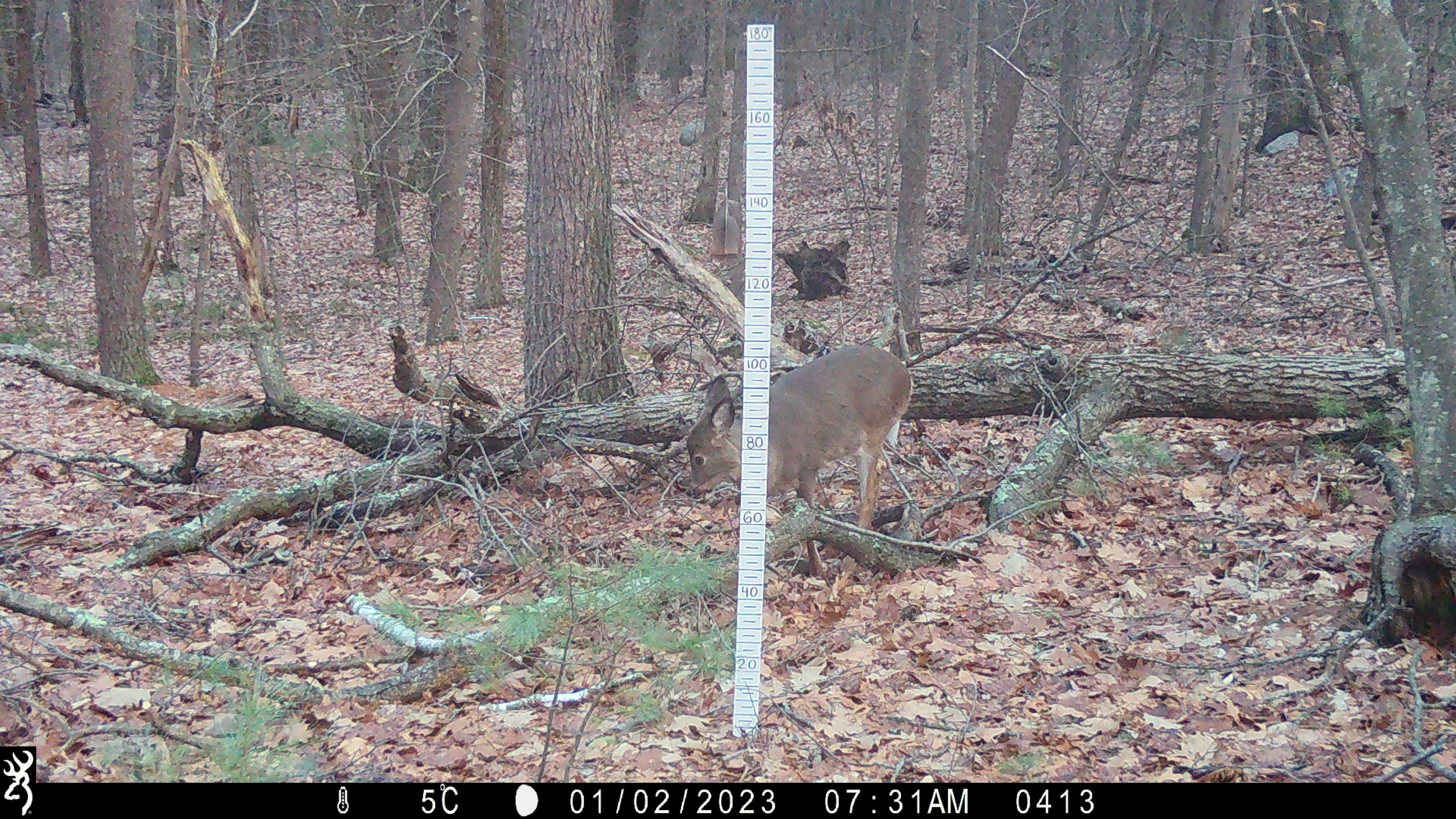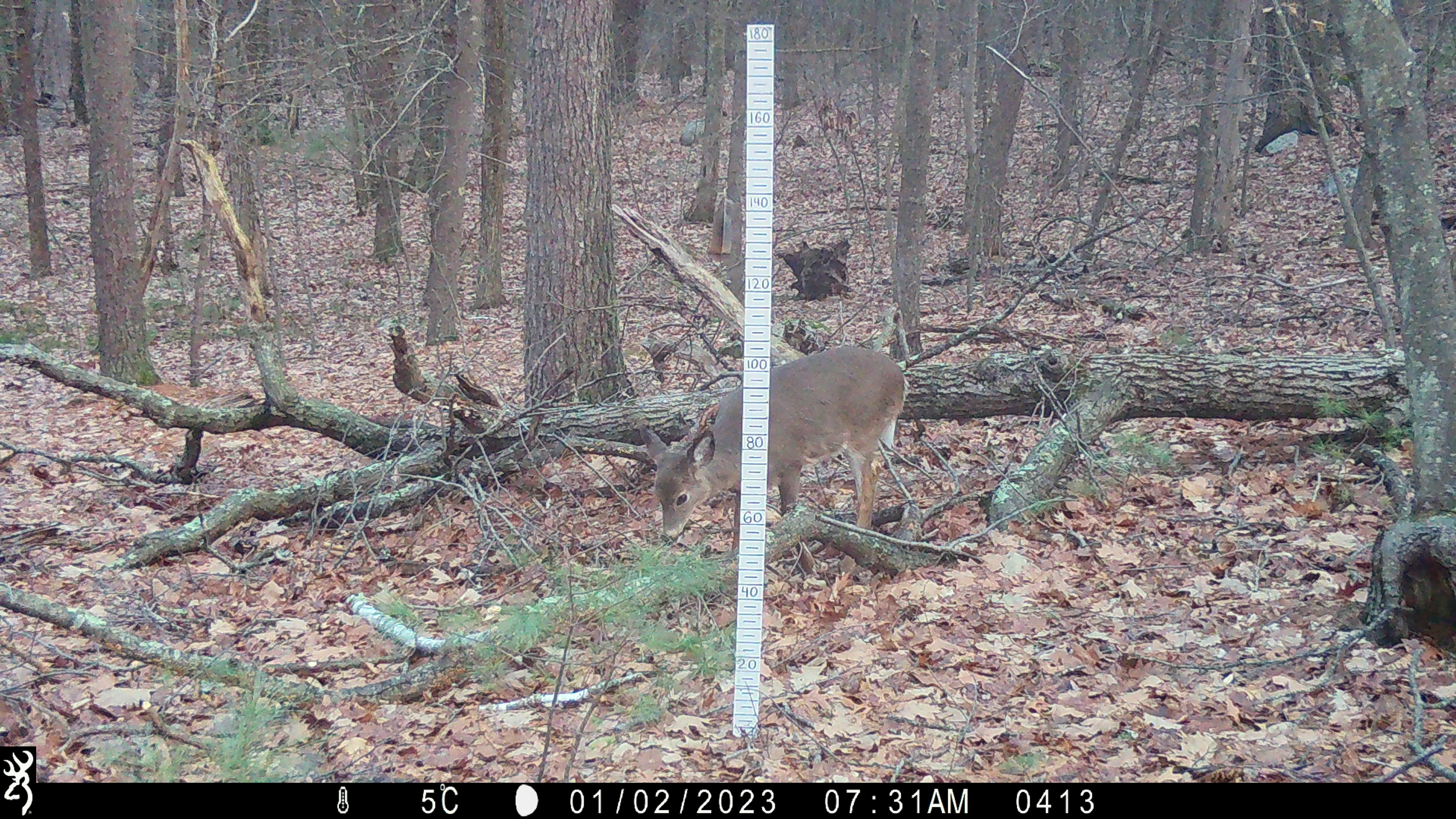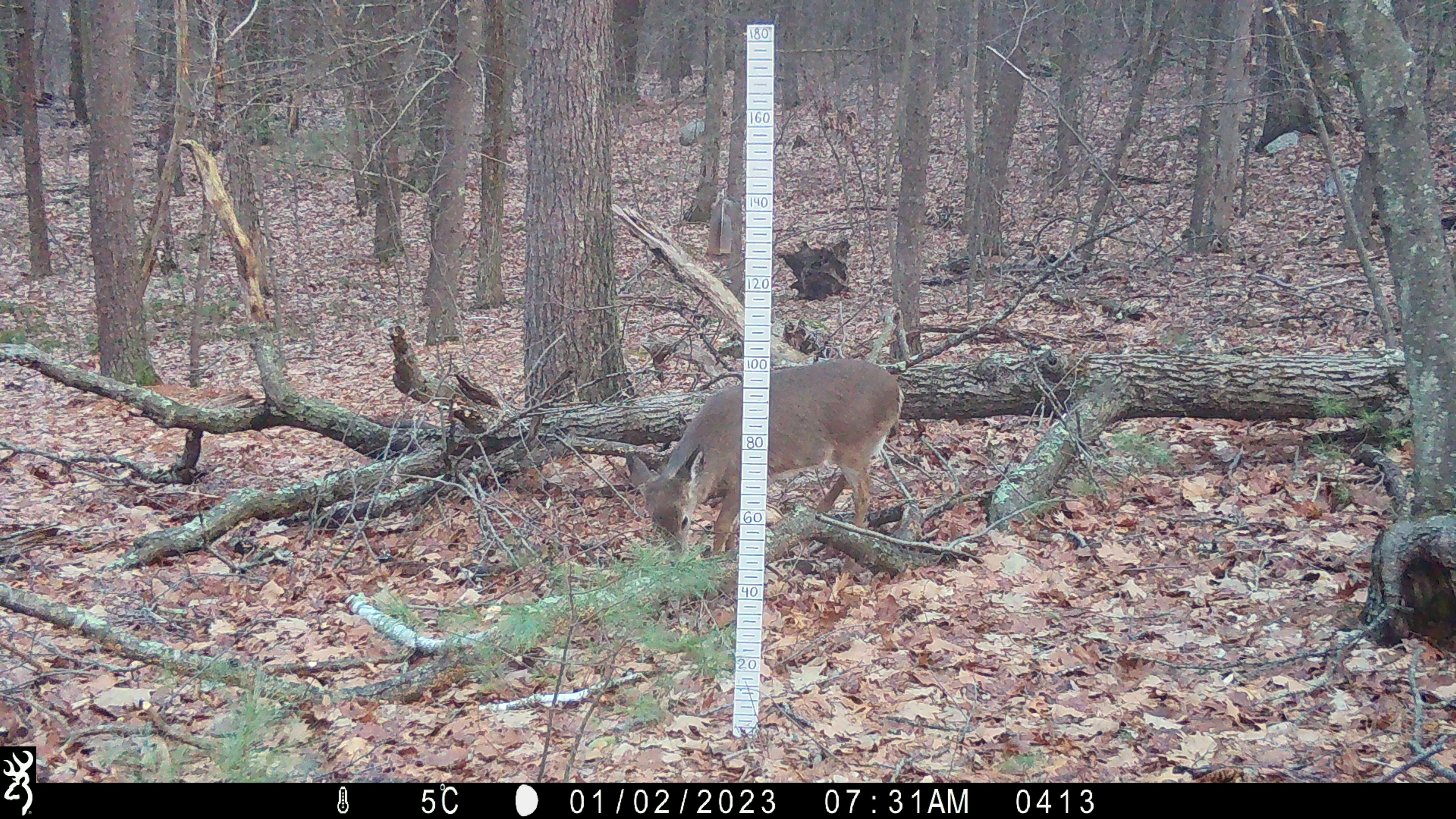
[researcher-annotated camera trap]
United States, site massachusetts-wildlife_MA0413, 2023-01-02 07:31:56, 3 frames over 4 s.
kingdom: Animalia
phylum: Chordata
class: Mammalia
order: Artiodactyla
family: Cervidae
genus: Odocoileus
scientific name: Odocoileus virginianus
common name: white-tailed deer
White-tailed deer (Odocoileus virginianus).